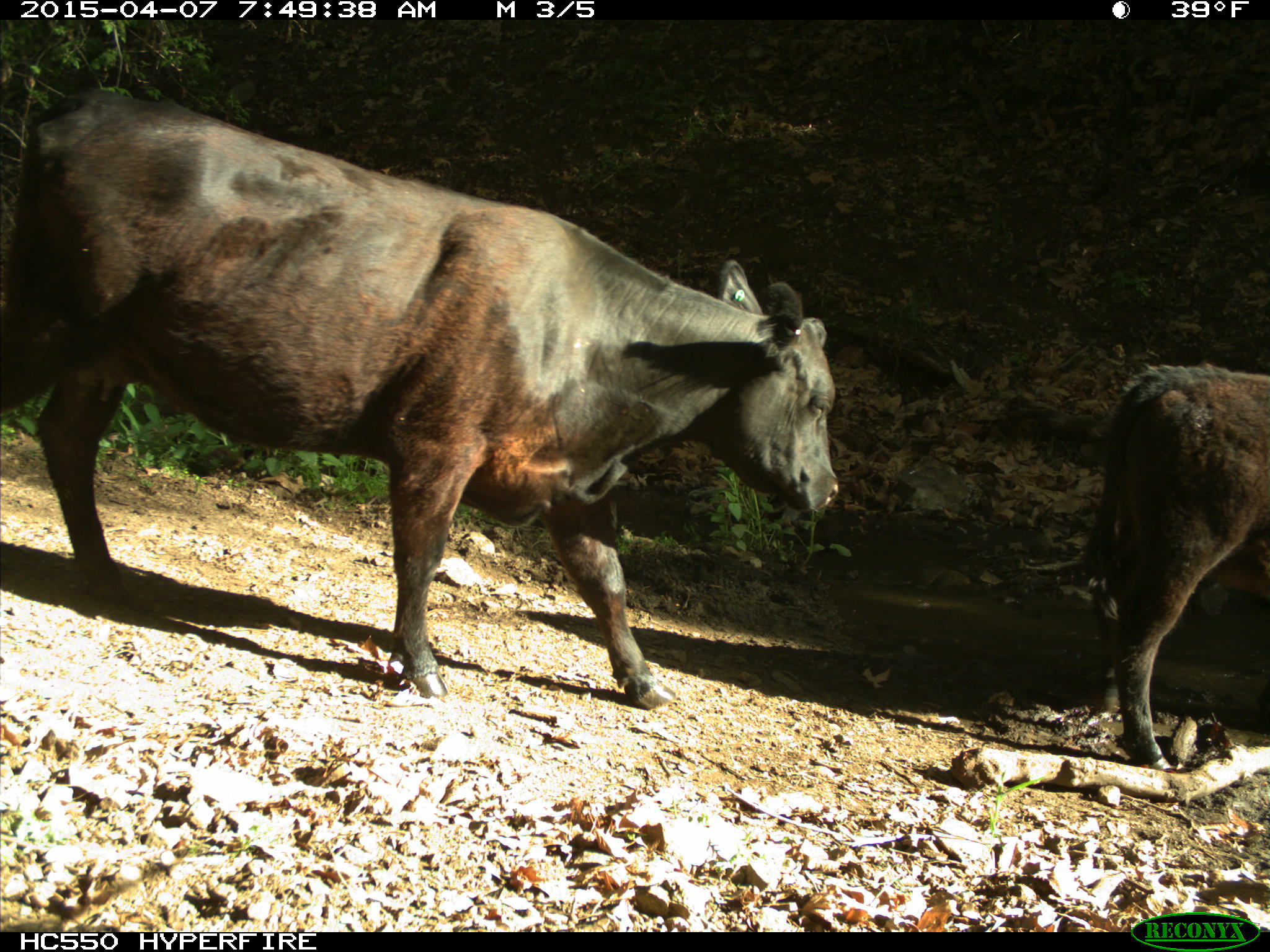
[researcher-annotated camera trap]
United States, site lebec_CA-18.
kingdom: Animalia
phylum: Chordata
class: Mammalia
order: Artiodactyla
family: Bovidae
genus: Bos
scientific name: Bos taurus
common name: domestic cow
Bos taurus (domestic cow).